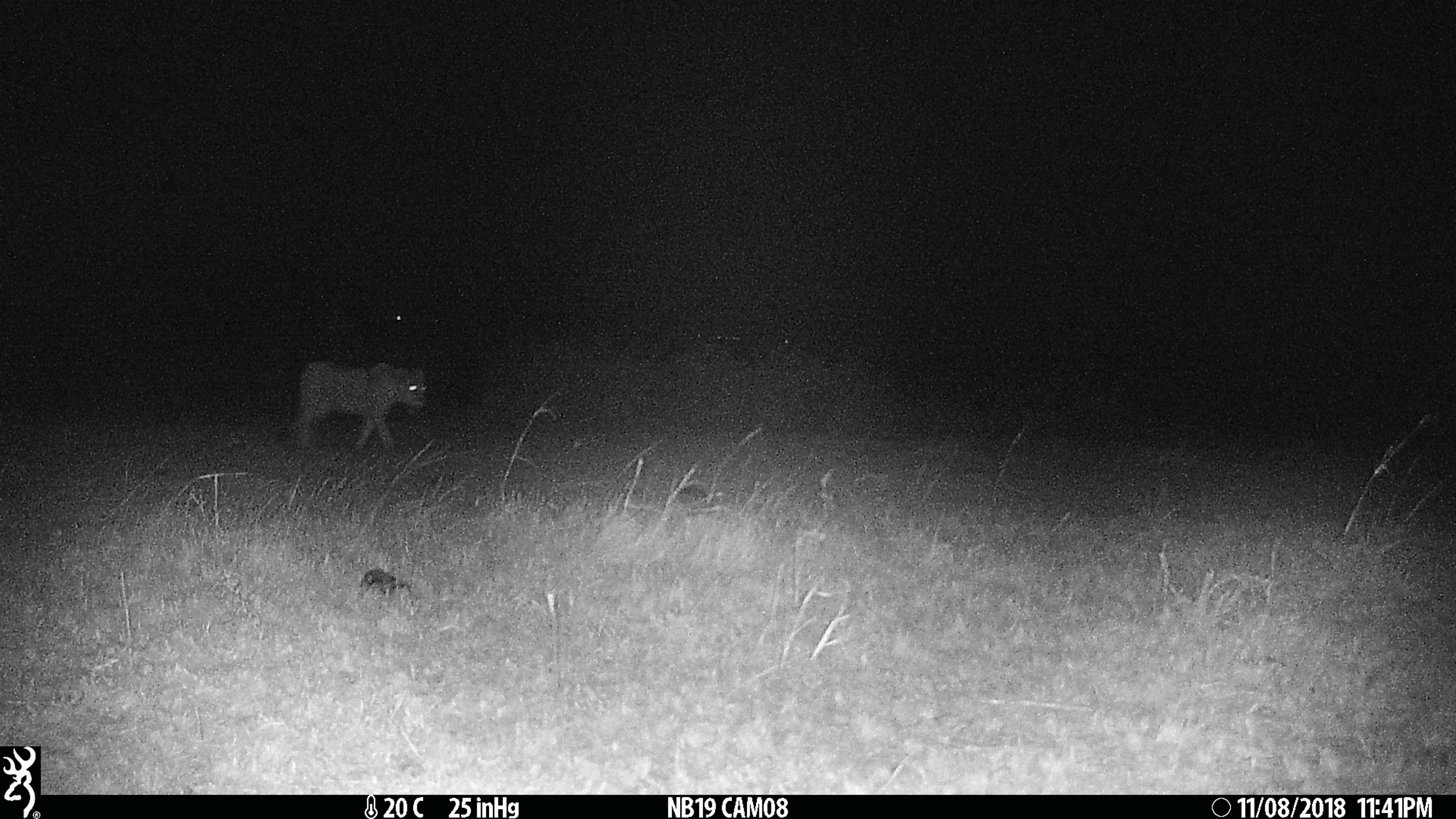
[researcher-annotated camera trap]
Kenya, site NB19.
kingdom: Animalia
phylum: Chordata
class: Mammalia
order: Carnivora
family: Felidae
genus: Panthera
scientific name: Panthera leo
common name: female lion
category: lion female